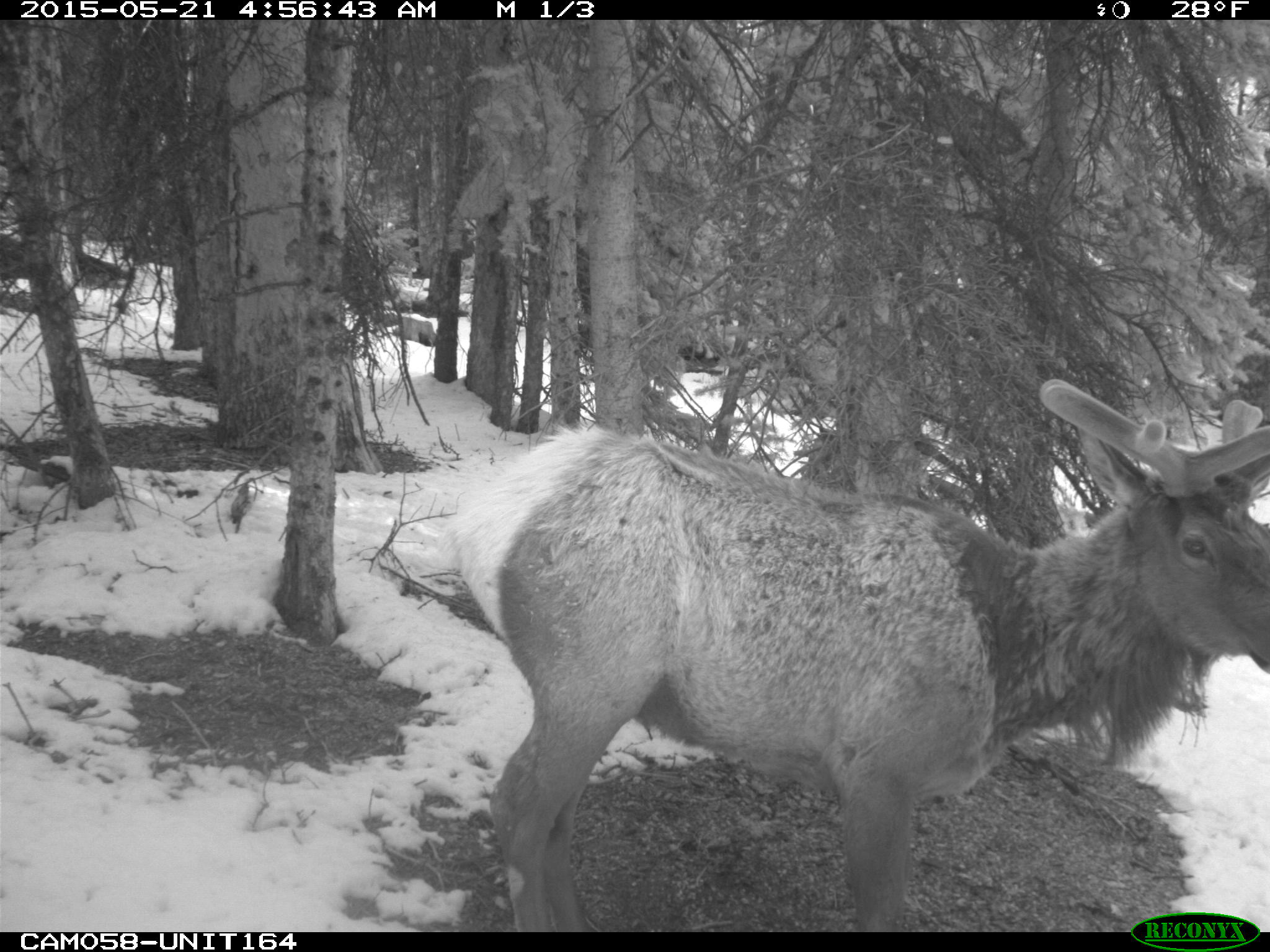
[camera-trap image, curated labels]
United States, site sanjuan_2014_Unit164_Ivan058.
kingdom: Animalia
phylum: Chordata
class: Mammalia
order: Artiodactyla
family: Cervidae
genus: Cervus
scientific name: Cervus elaphus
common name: red deer